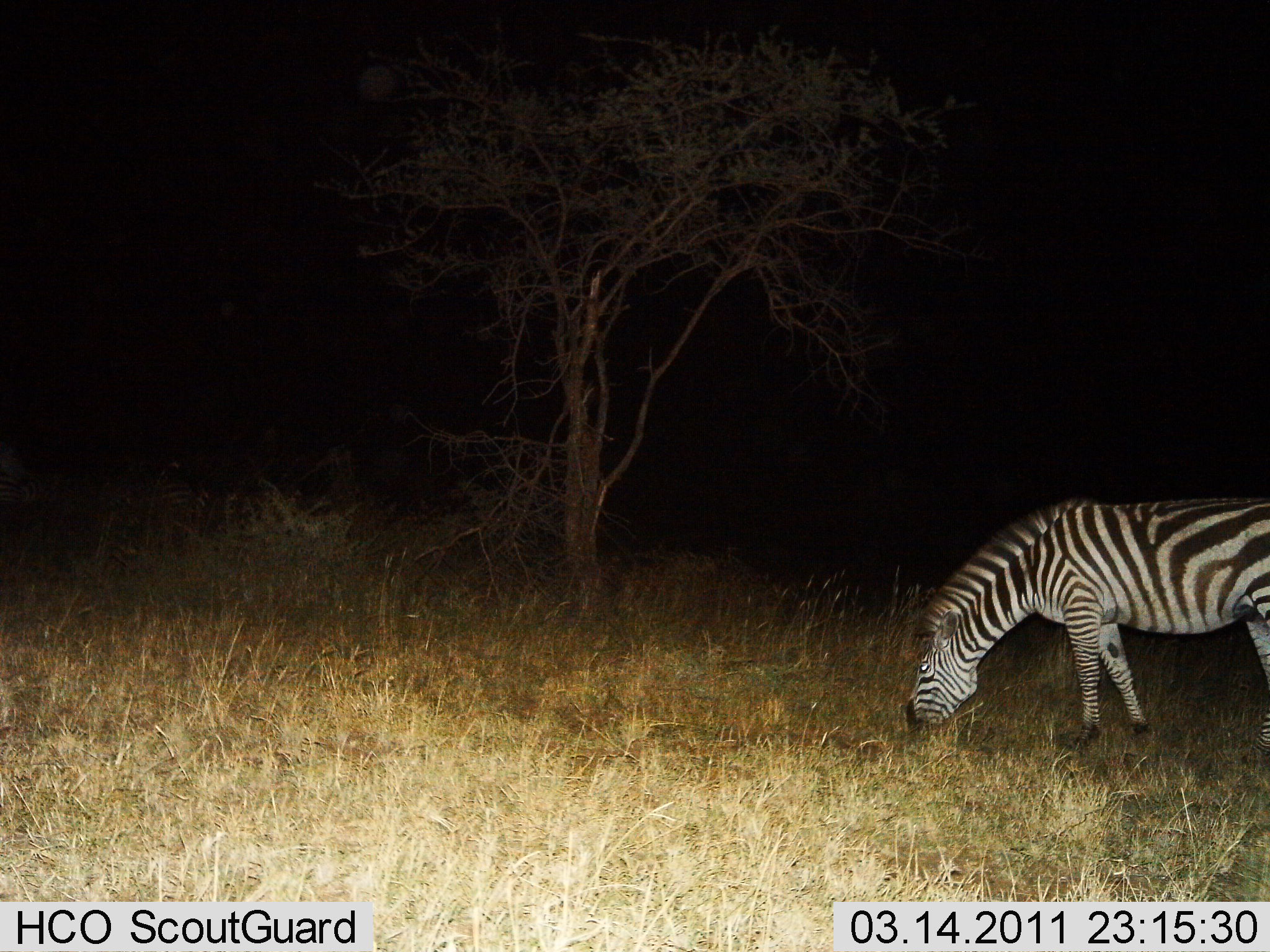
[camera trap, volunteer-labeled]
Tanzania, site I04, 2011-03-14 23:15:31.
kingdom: Animalia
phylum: Chordata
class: Mammalia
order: Perissodactyla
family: Equidae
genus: Equus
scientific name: Equus quagga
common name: plains zebra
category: zebra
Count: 1.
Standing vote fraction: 10%.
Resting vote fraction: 0%.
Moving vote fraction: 0%.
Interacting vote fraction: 0%.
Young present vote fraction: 0%.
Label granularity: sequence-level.